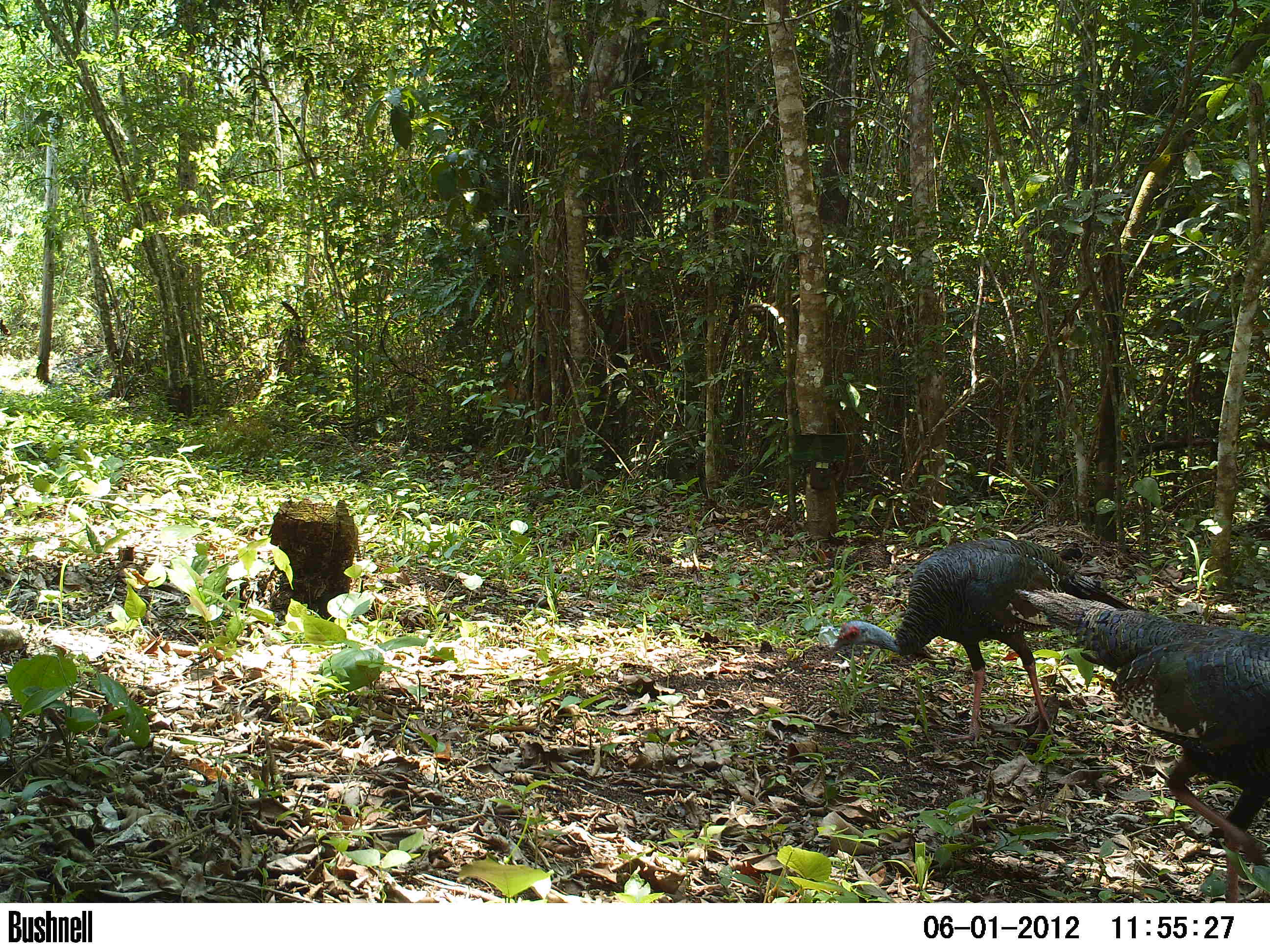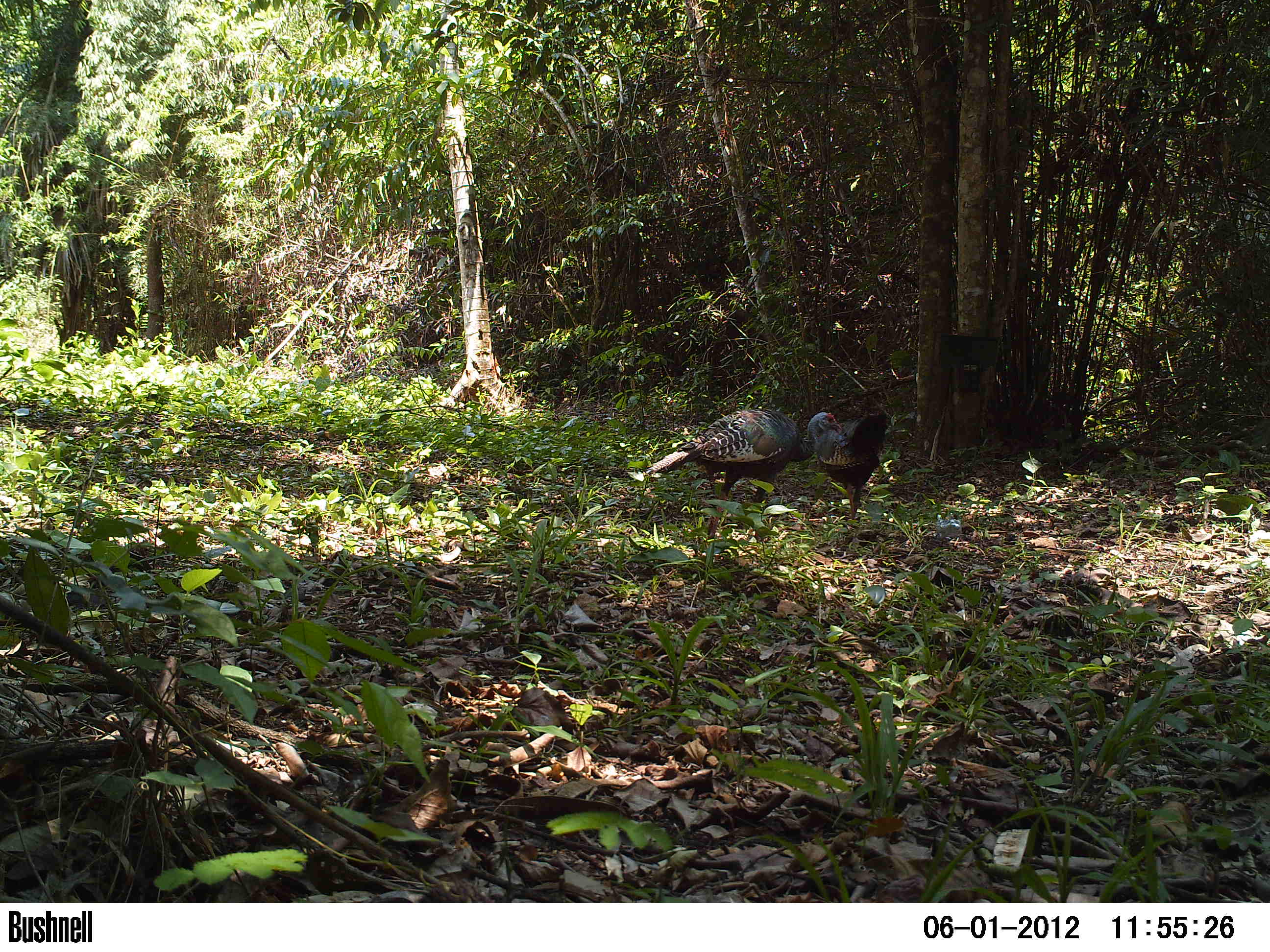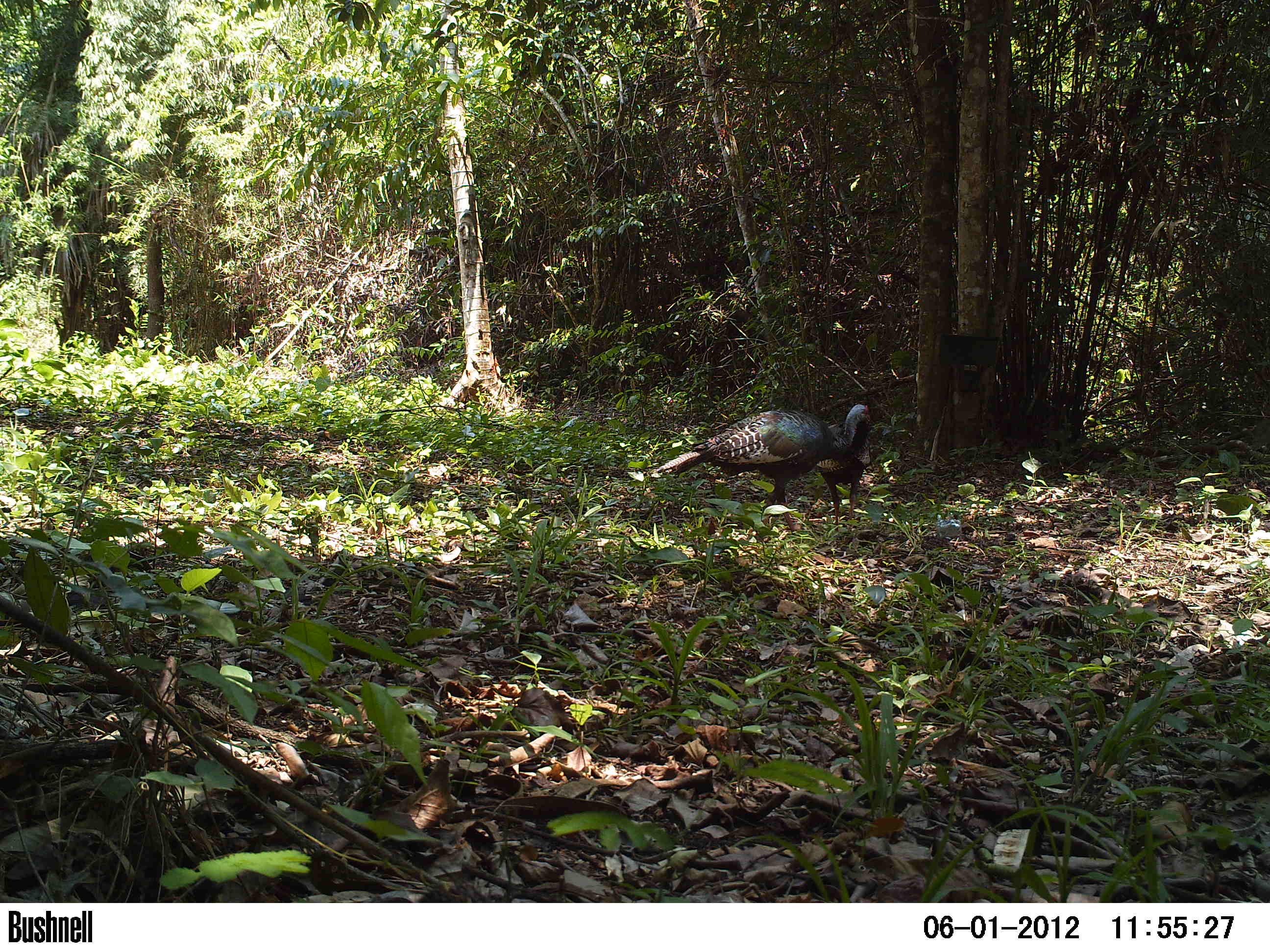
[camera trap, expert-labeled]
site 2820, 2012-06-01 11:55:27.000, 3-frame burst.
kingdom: Animalia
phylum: Chordata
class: Aves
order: Galliformes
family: Phasianidae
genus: Meleagris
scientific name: Meleagris ocellata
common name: ocellated turkey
Meleagris ocellata (ocellated turkey), count 2, age adult.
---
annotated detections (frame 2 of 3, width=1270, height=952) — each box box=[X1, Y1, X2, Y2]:
meleagris ocellata: box=[643, 409, 814, 538]; box=[806, 408, 892, 521]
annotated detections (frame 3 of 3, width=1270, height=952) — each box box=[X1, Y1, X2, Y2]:
meleagris ocellata: box=[656, 403, 870, 536]; box=[811, 414, 871, 532]